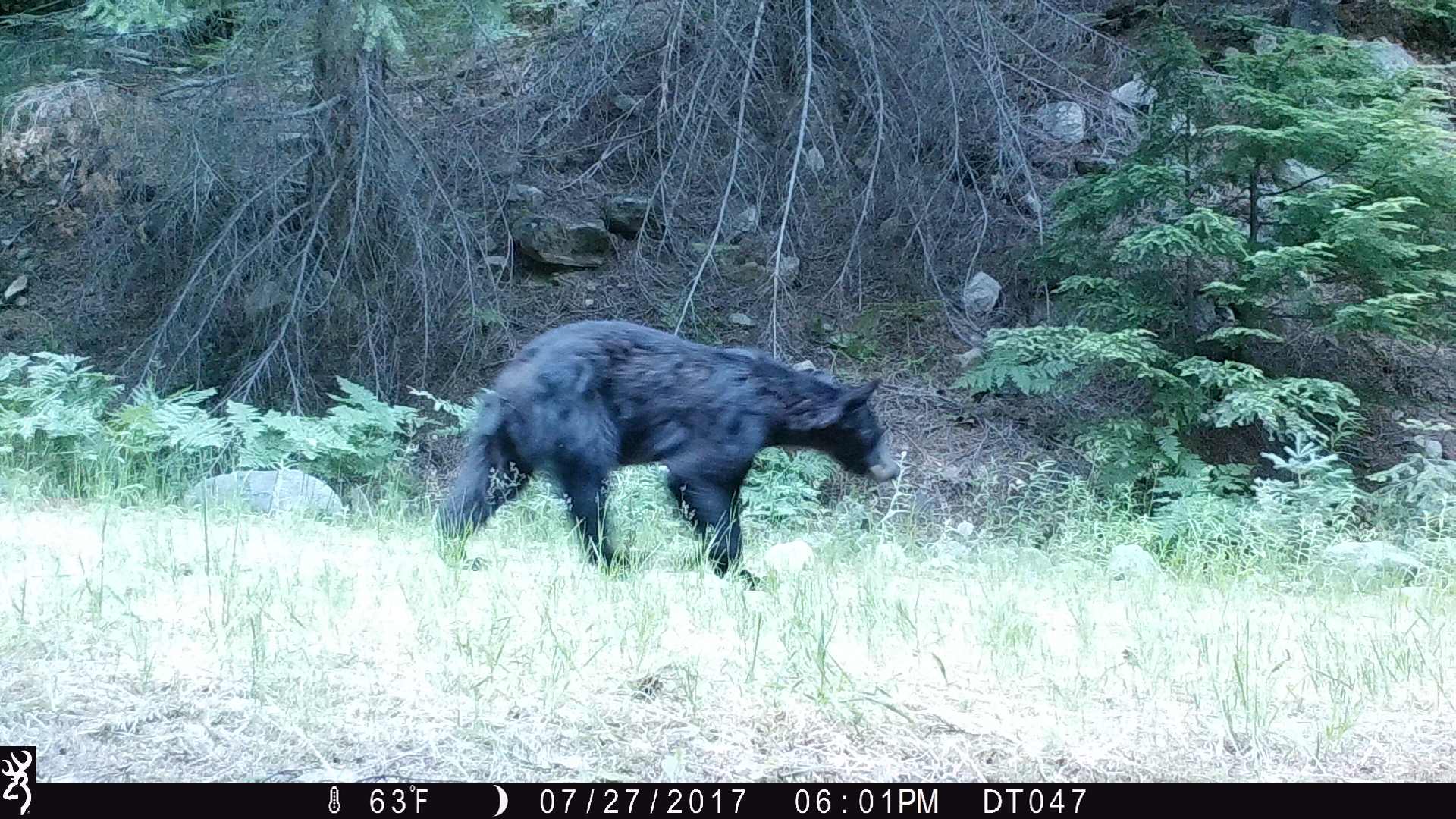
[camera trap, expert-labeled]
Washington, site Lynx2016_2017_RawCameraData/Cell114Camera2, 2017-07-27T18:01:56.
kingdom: Animalia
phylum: Chordata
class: Mammalia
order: Carnivora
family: Ursidae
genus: Ursus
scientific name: Ursus americanus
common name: american black bear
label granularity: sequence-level